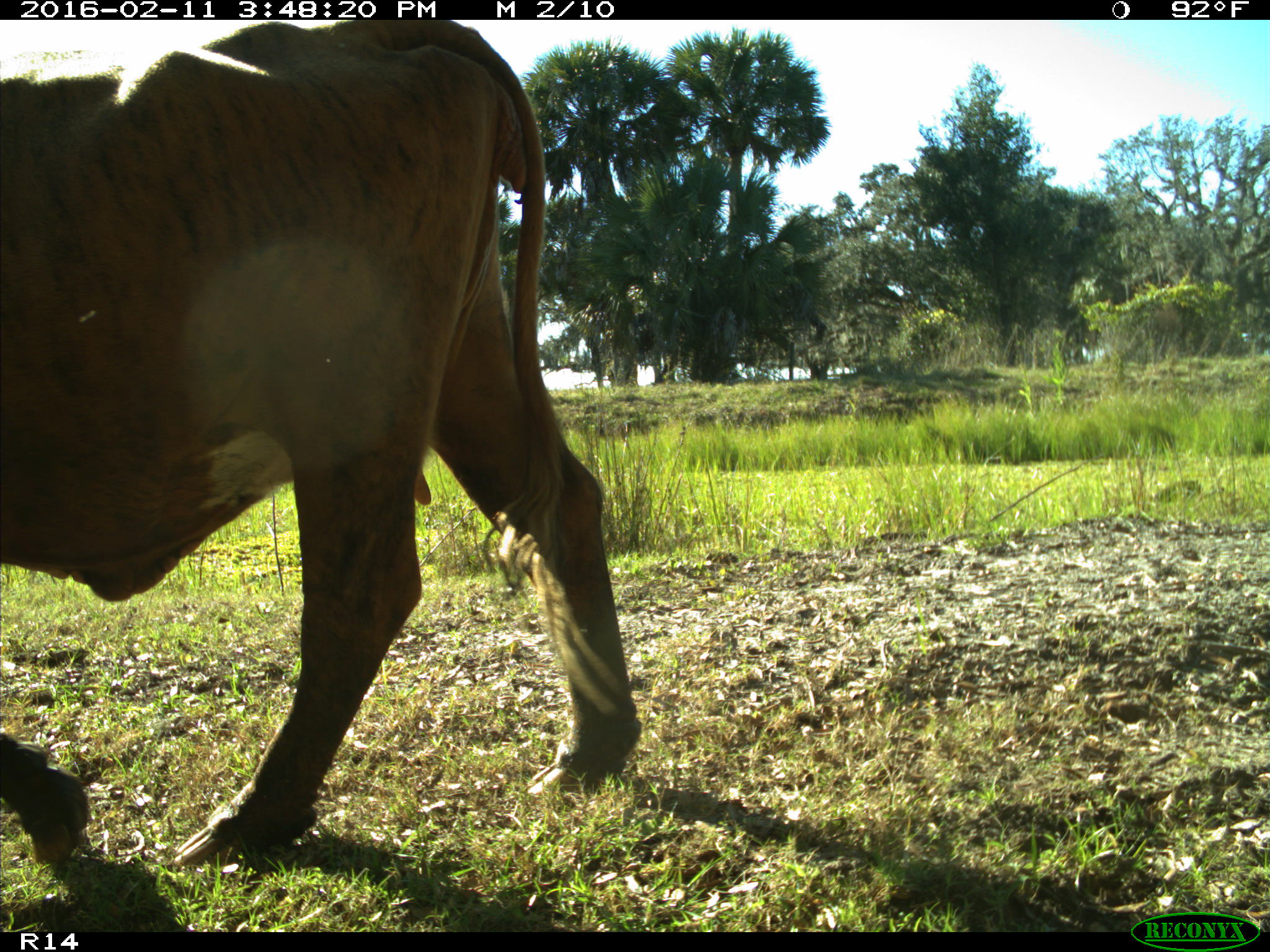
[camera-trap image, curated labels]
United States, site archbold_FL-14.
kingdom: Animalia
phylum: Chordata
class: Mammalia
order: Artiodactyla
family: Bovidae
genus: Bos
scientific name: Bos taurus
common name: domestic cow